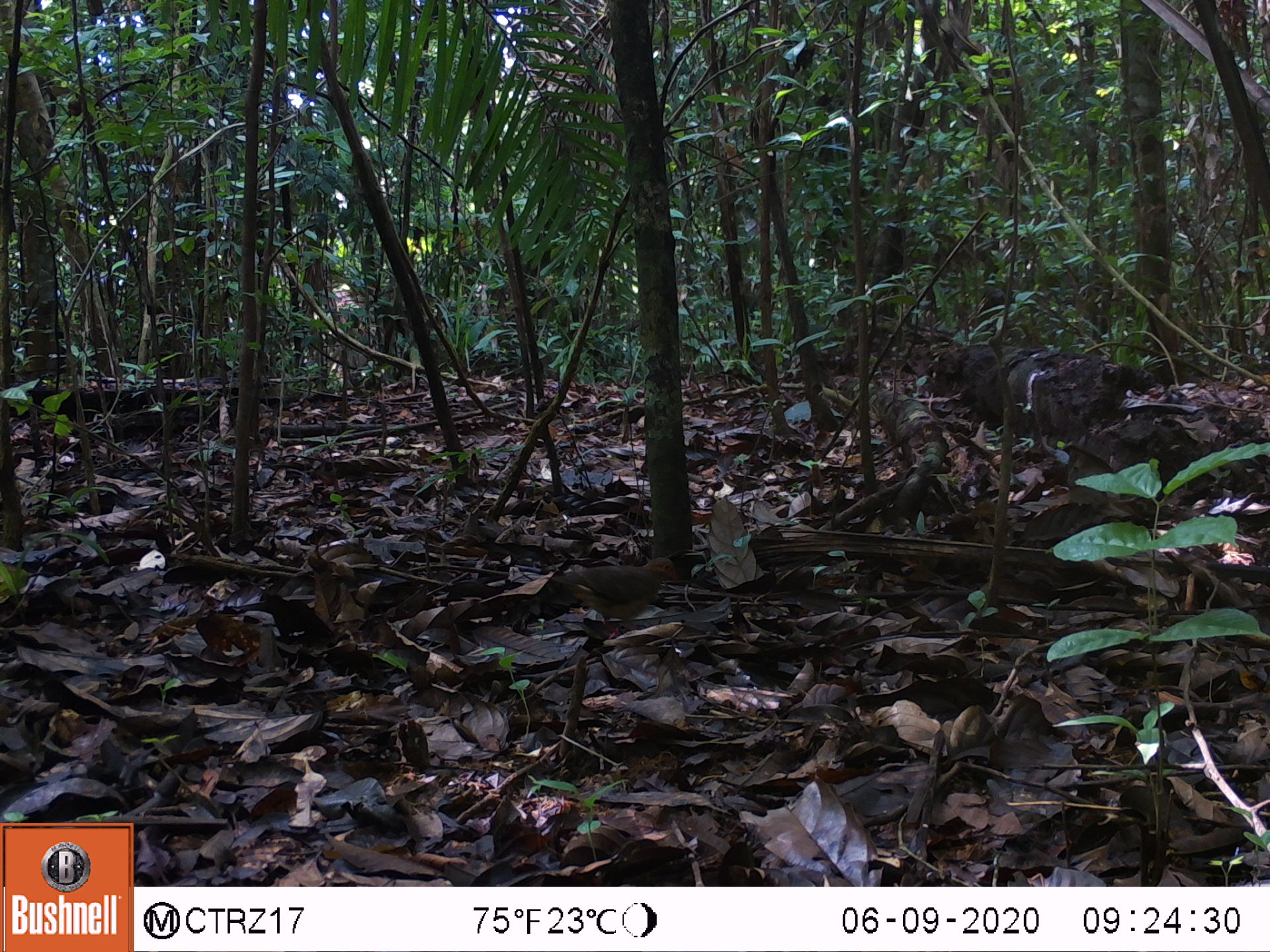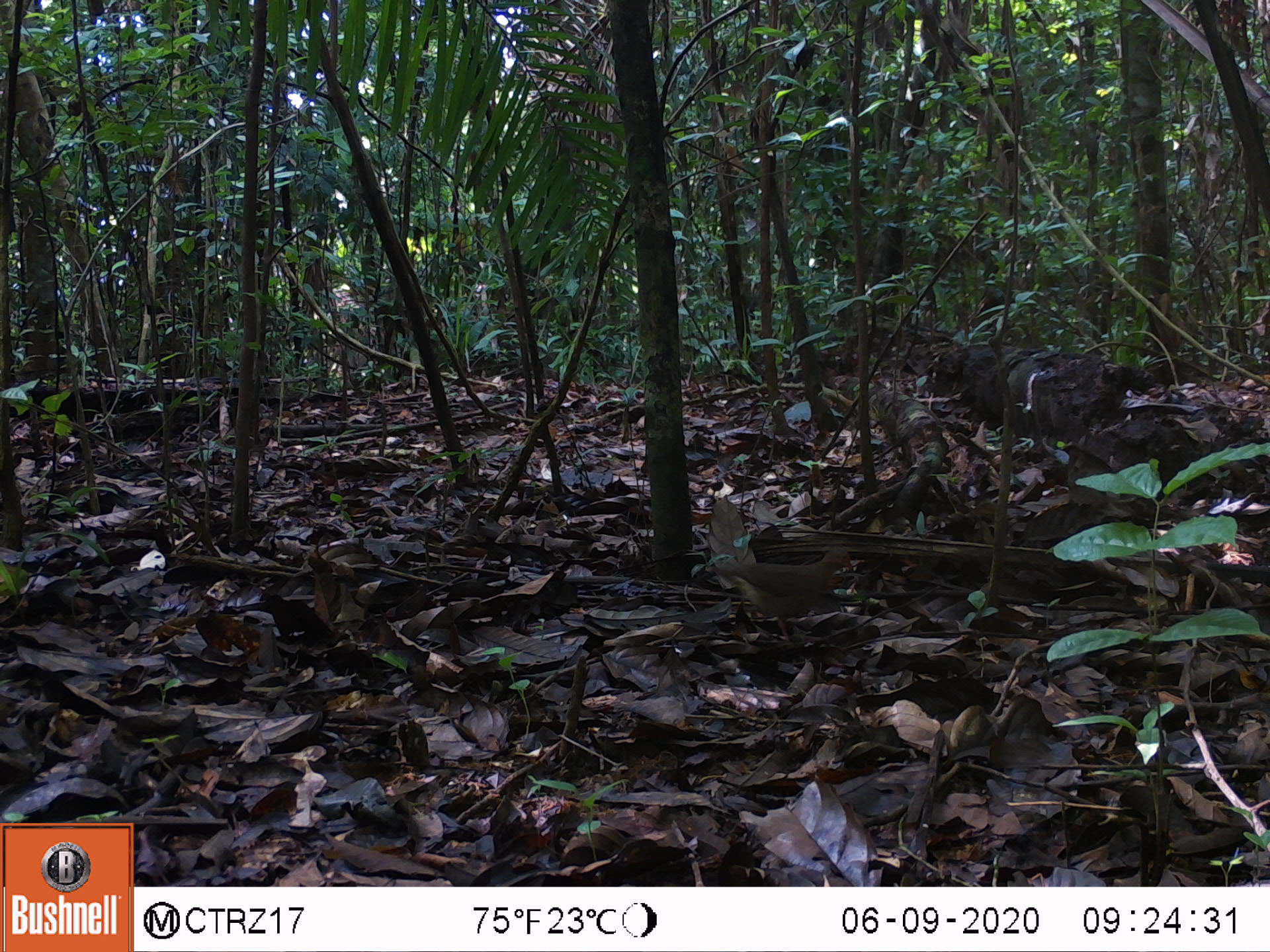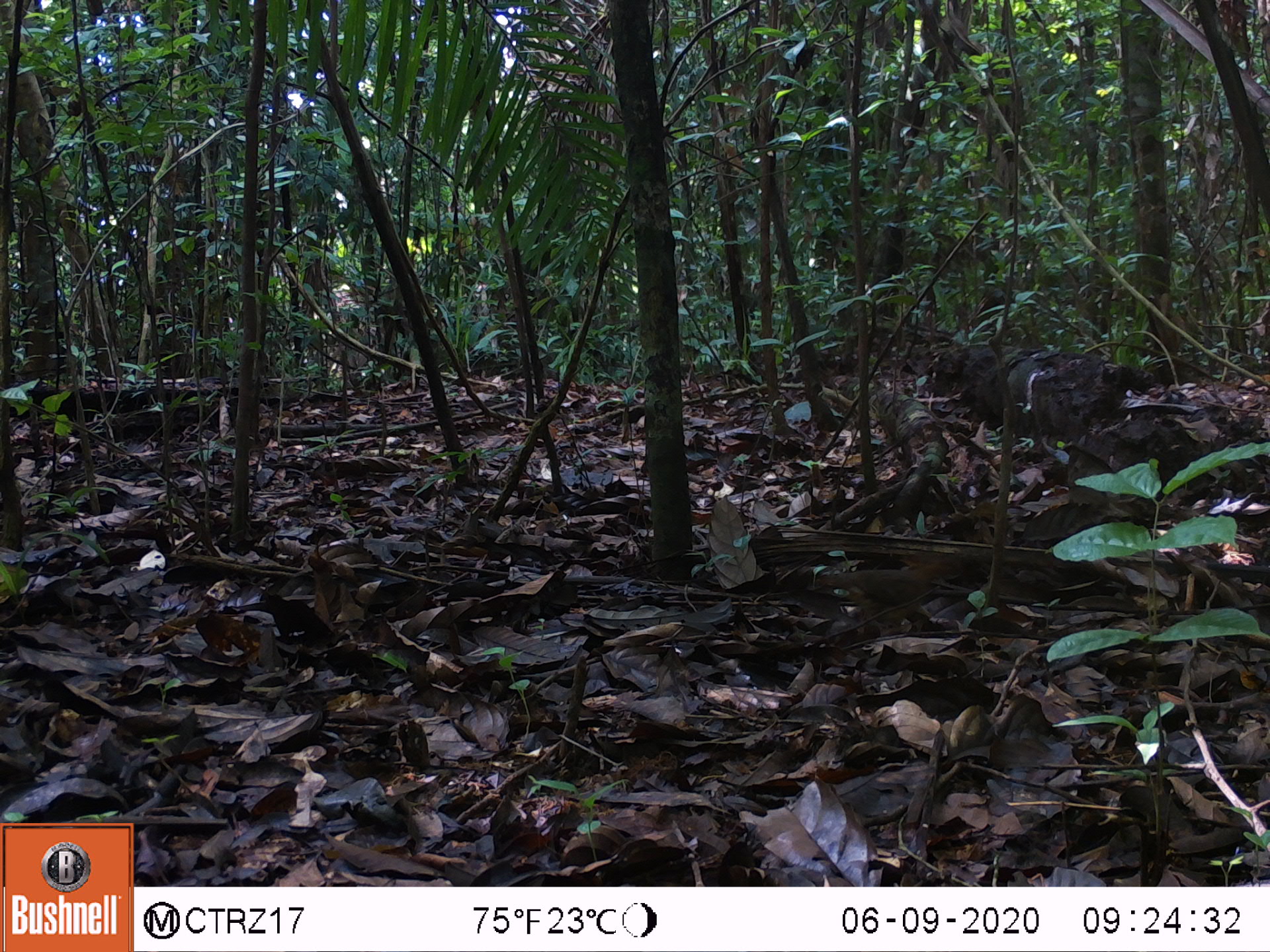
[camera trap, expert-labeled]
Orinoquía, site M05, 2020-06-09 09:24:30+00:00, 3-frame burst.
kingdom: Animalia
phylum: Chordata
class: Aves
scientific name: Aves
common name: bird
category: unknown bird